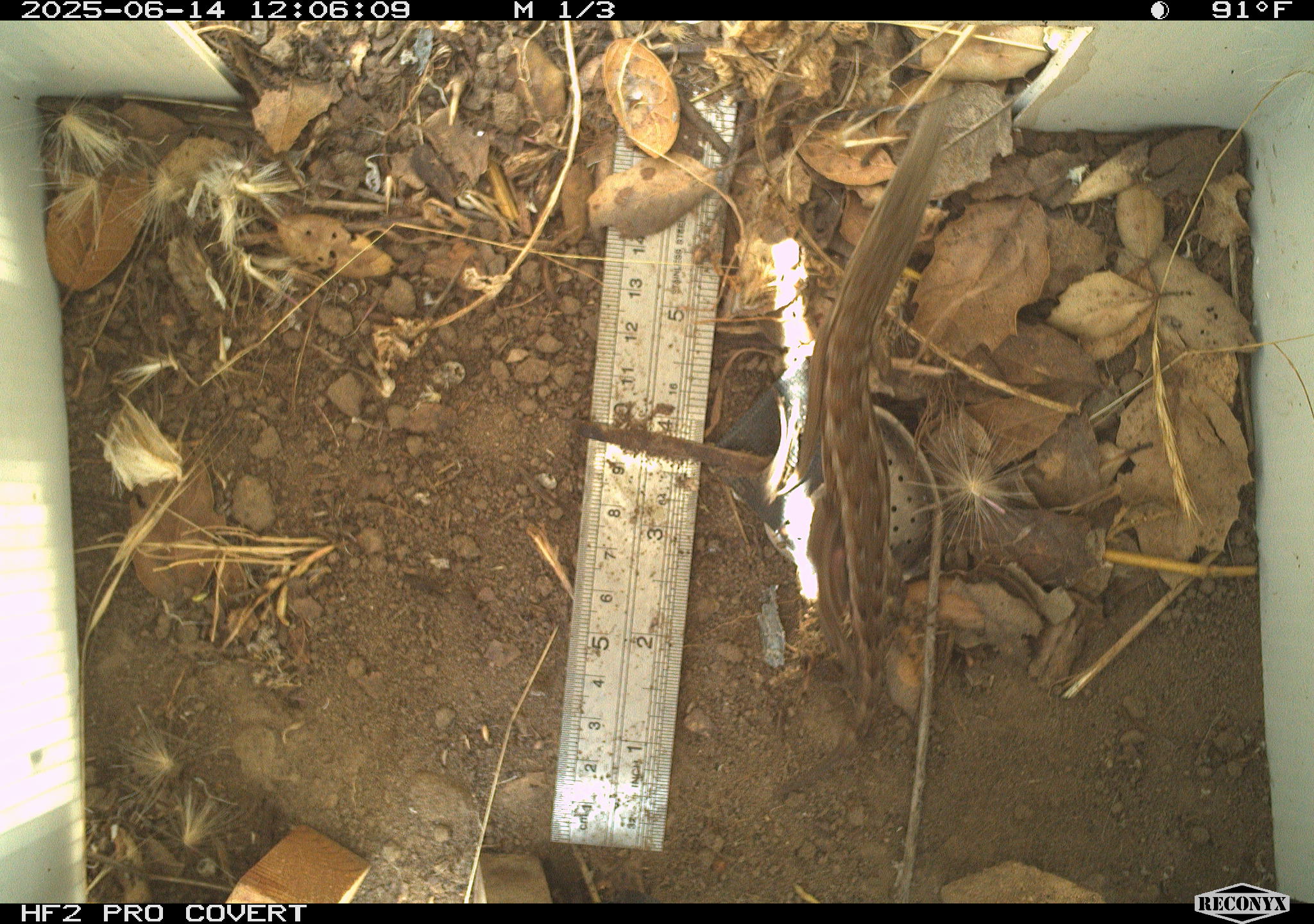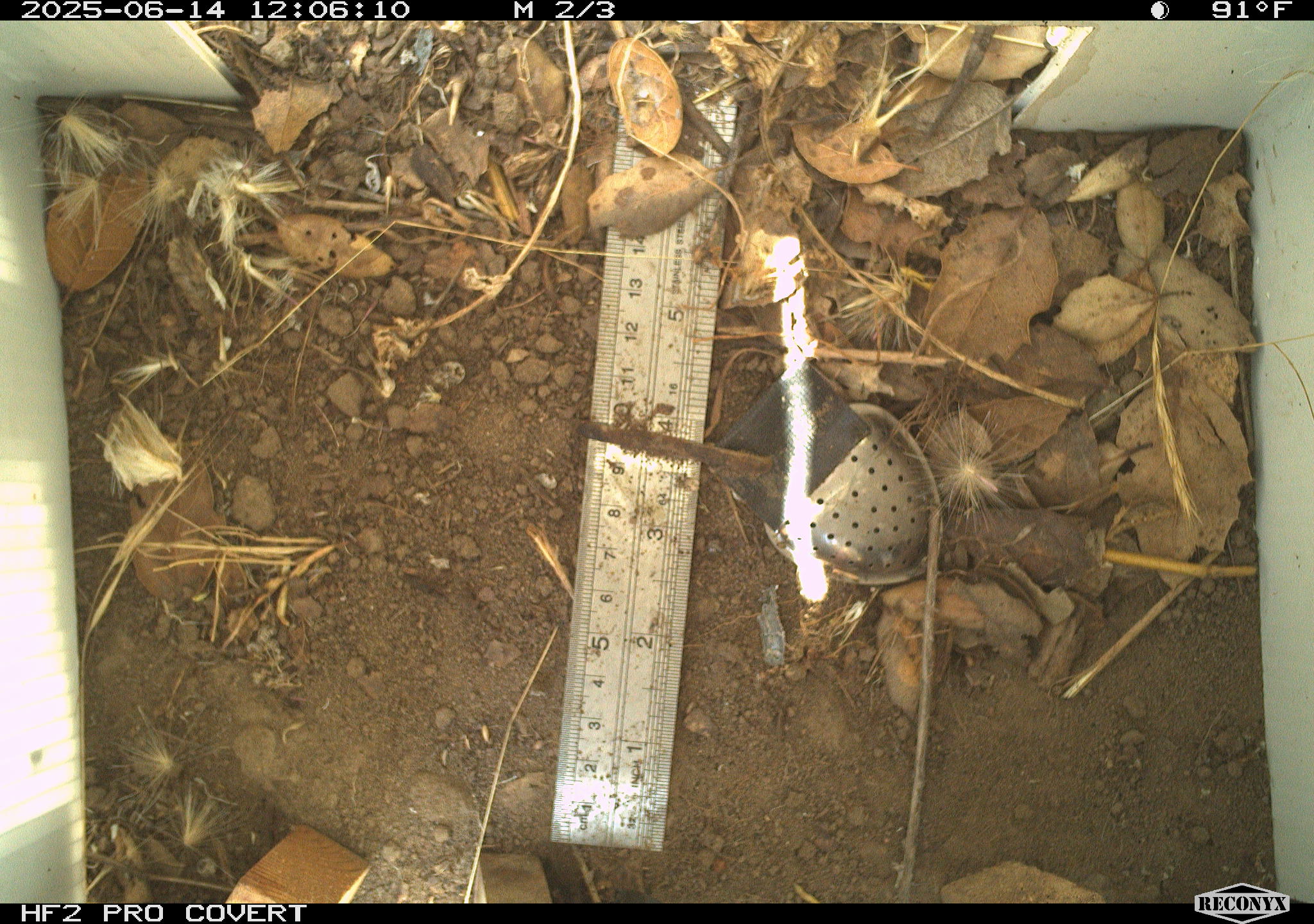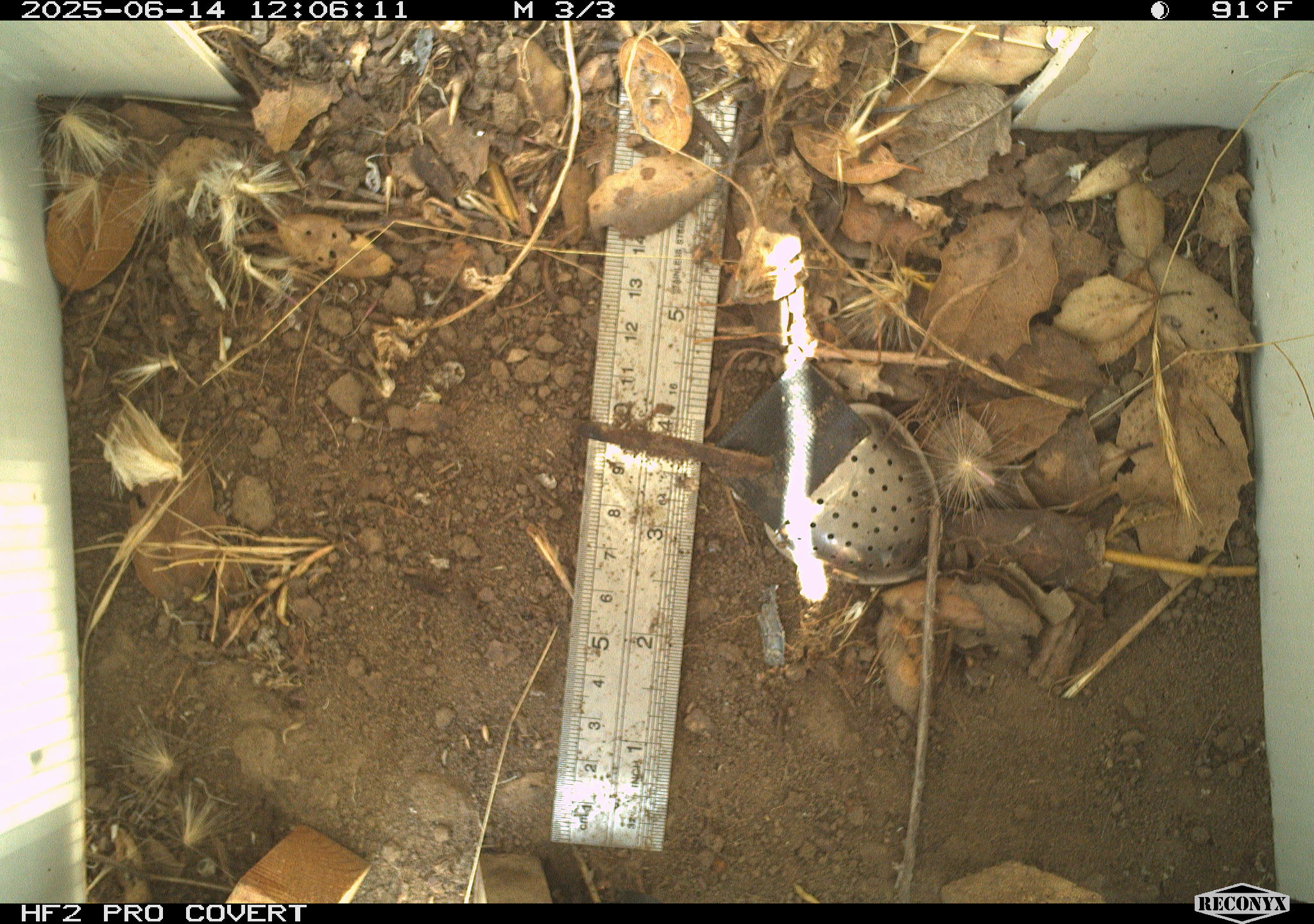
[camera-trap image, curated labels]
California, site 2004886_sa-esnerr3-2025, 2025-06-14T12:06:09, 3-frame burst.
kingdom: Animalia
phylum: Chordata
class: Reptilia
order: Squamata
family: Phrynosomatidae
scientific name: Phrynosomatidae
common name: north american spiny lizards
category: sceloporus/uta species